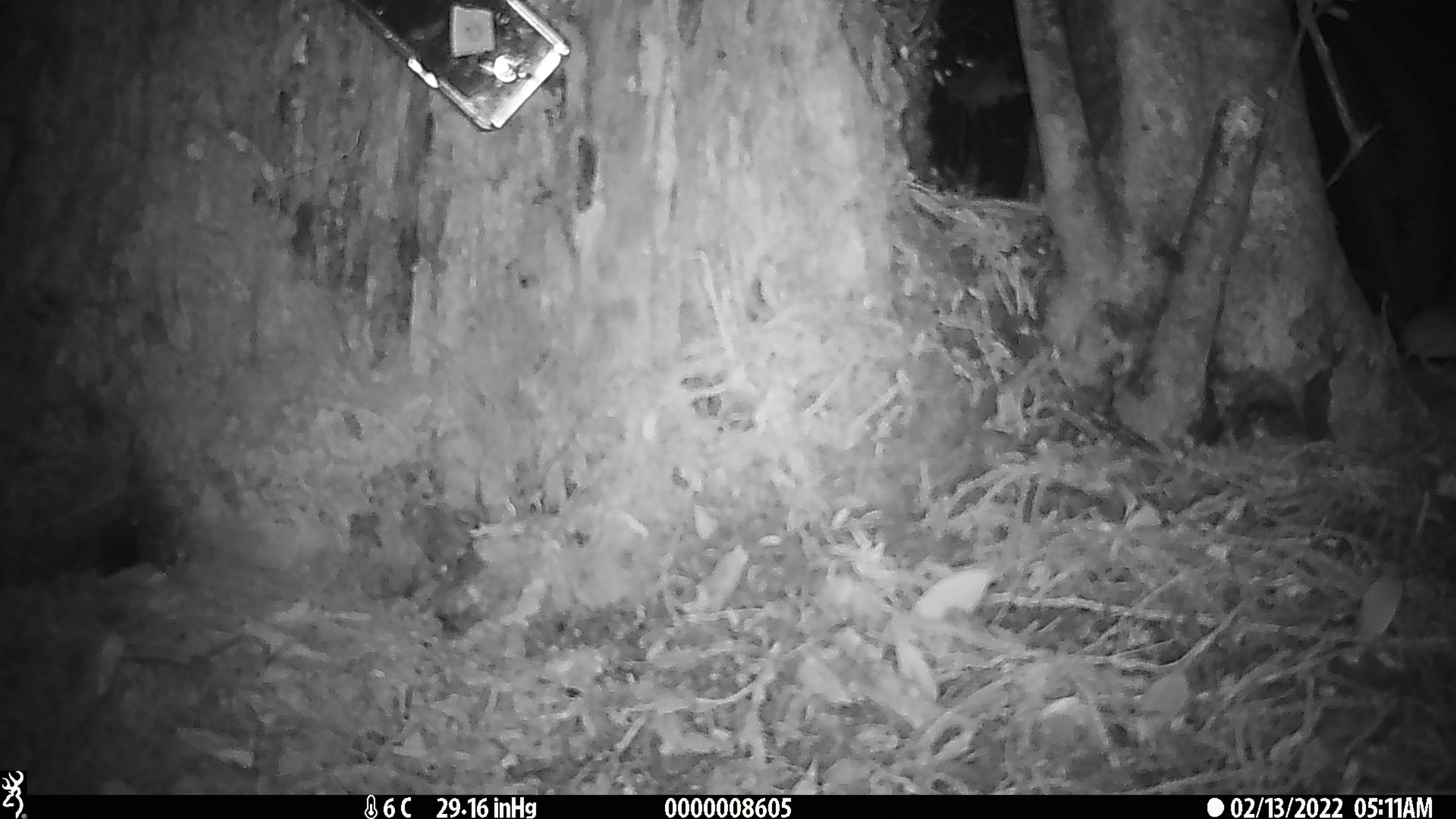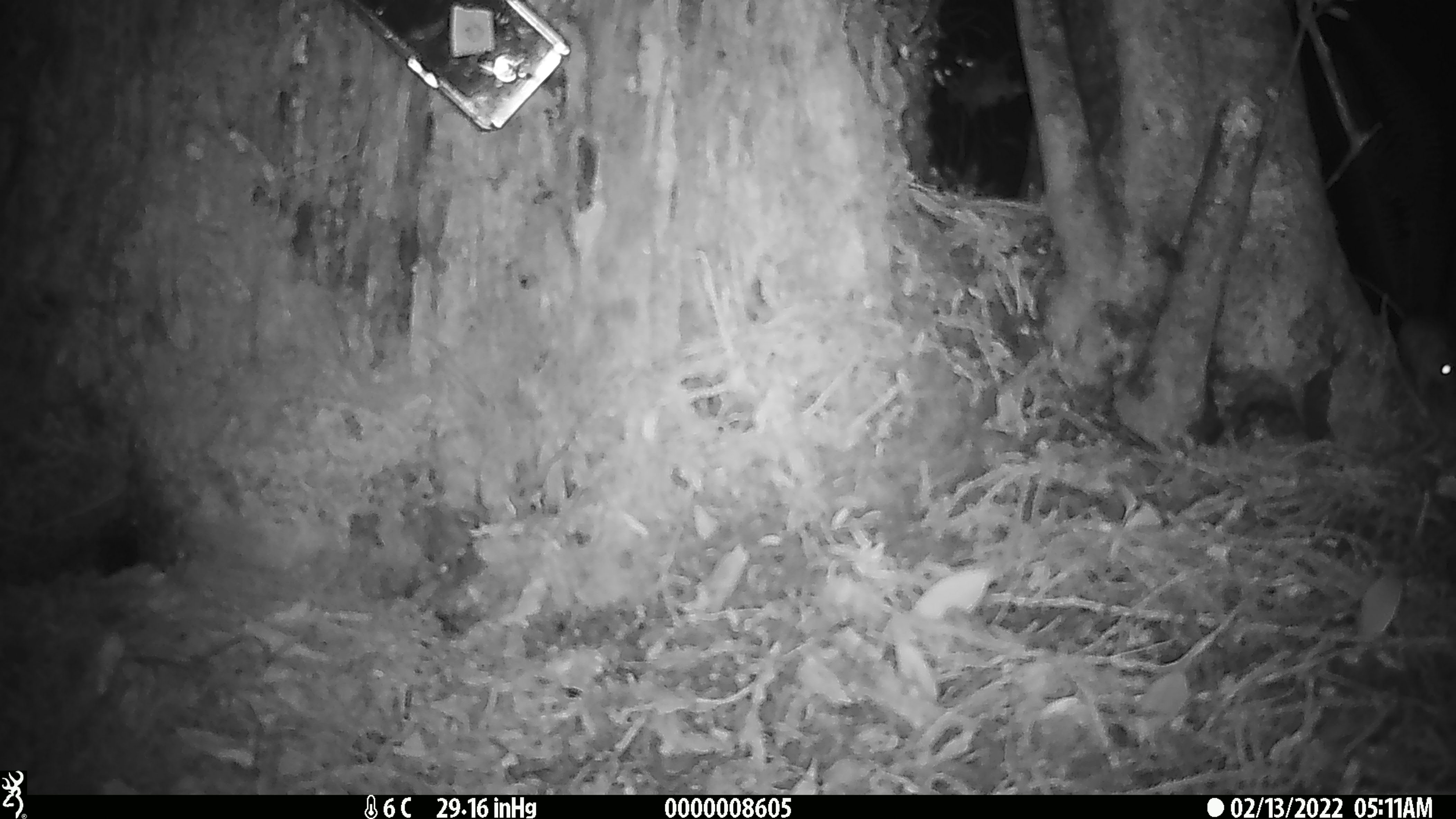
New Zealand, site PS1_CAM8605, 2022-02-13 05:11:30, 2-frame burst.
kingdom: Animalia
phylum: Chordata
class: Mammalia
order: Rodentia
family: Muridae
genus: Mus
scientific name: Mus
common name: mouse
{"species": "mouse (Mus)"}